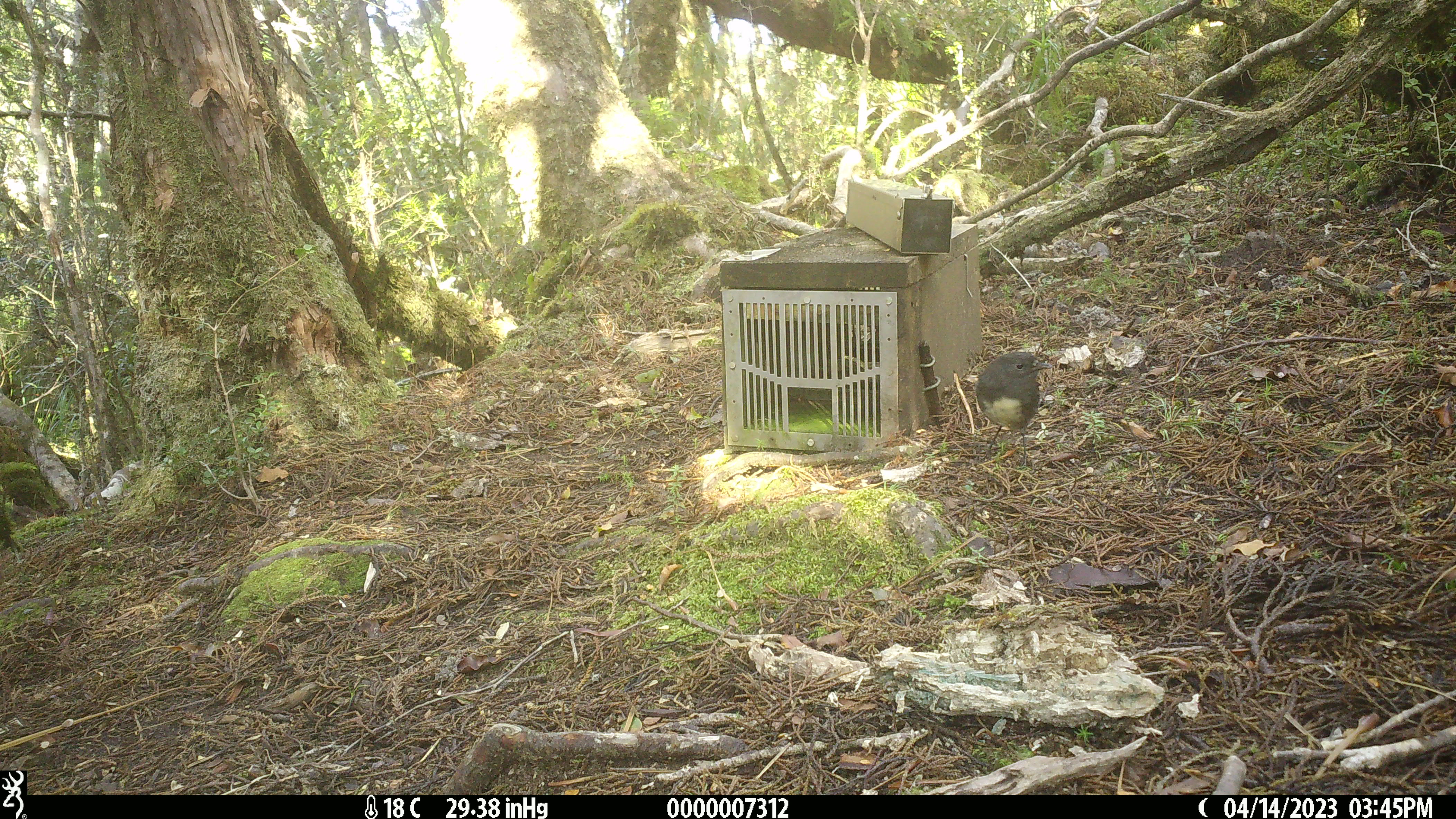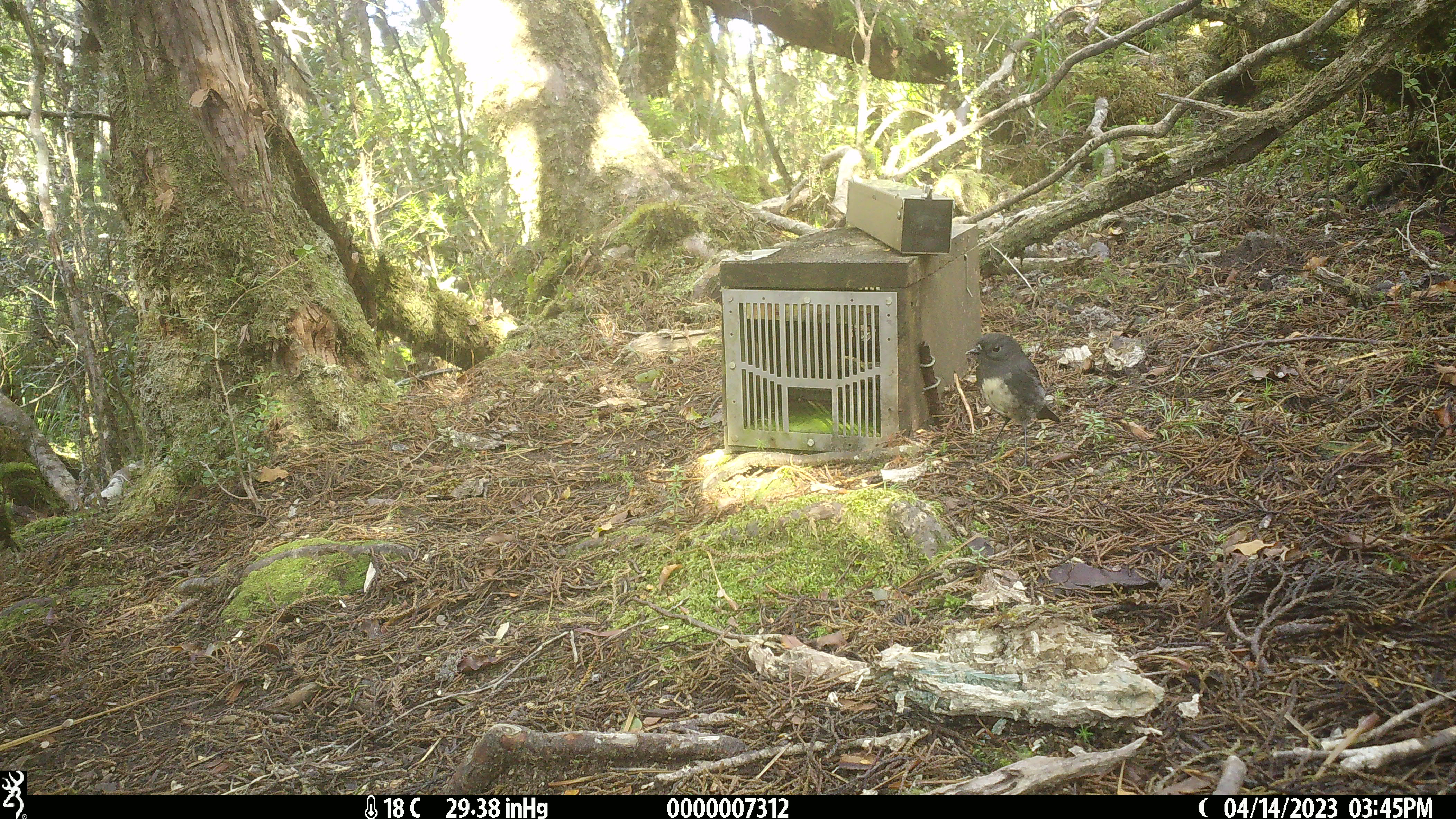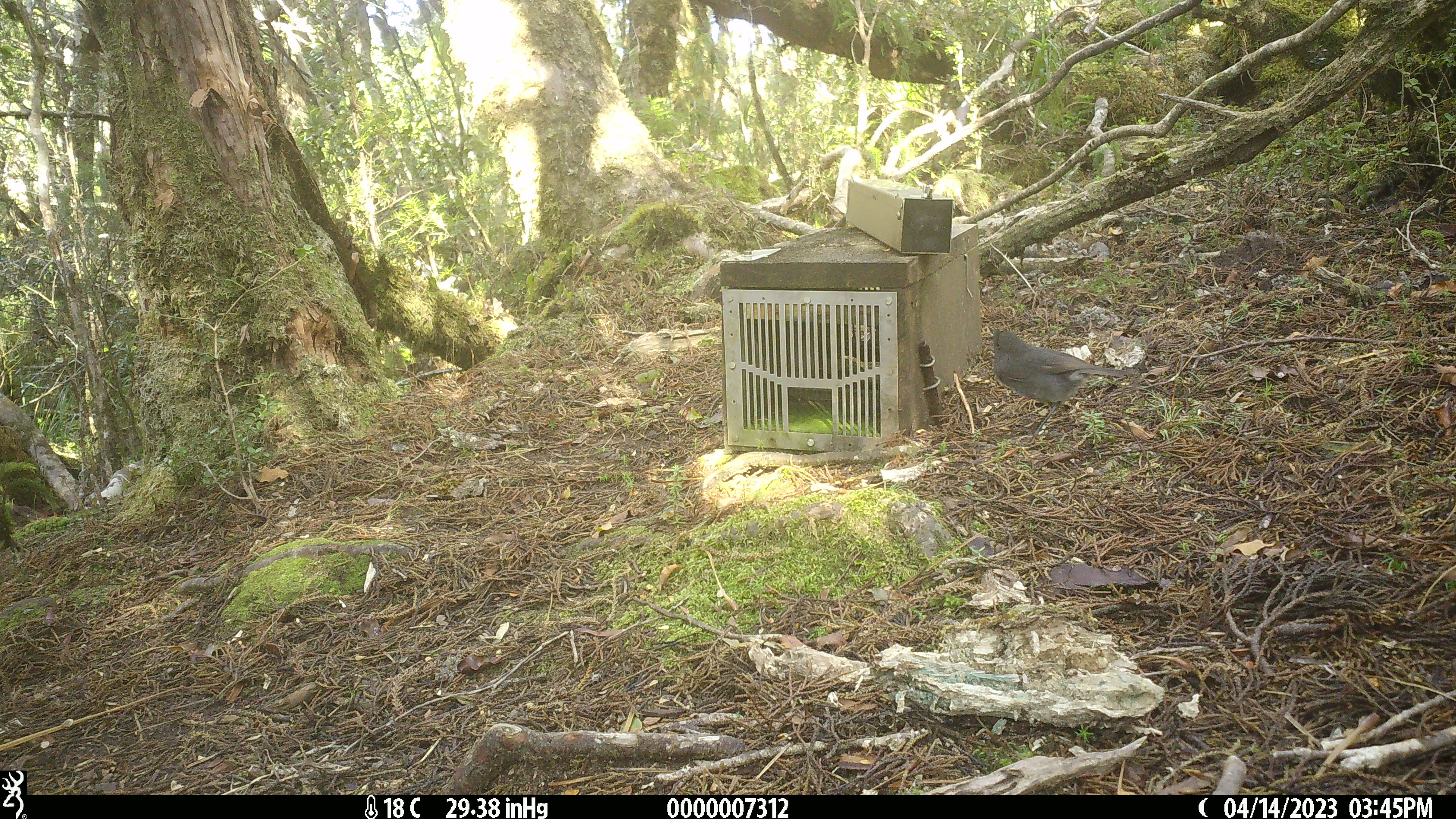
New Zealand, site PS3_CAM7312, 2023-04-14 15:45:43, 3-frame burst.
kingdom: Animalia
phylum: Chordata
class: Aves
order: Passeriformes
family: Petroicidae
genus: Petroica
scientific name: Petroica australis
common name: new zealand robin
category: robin